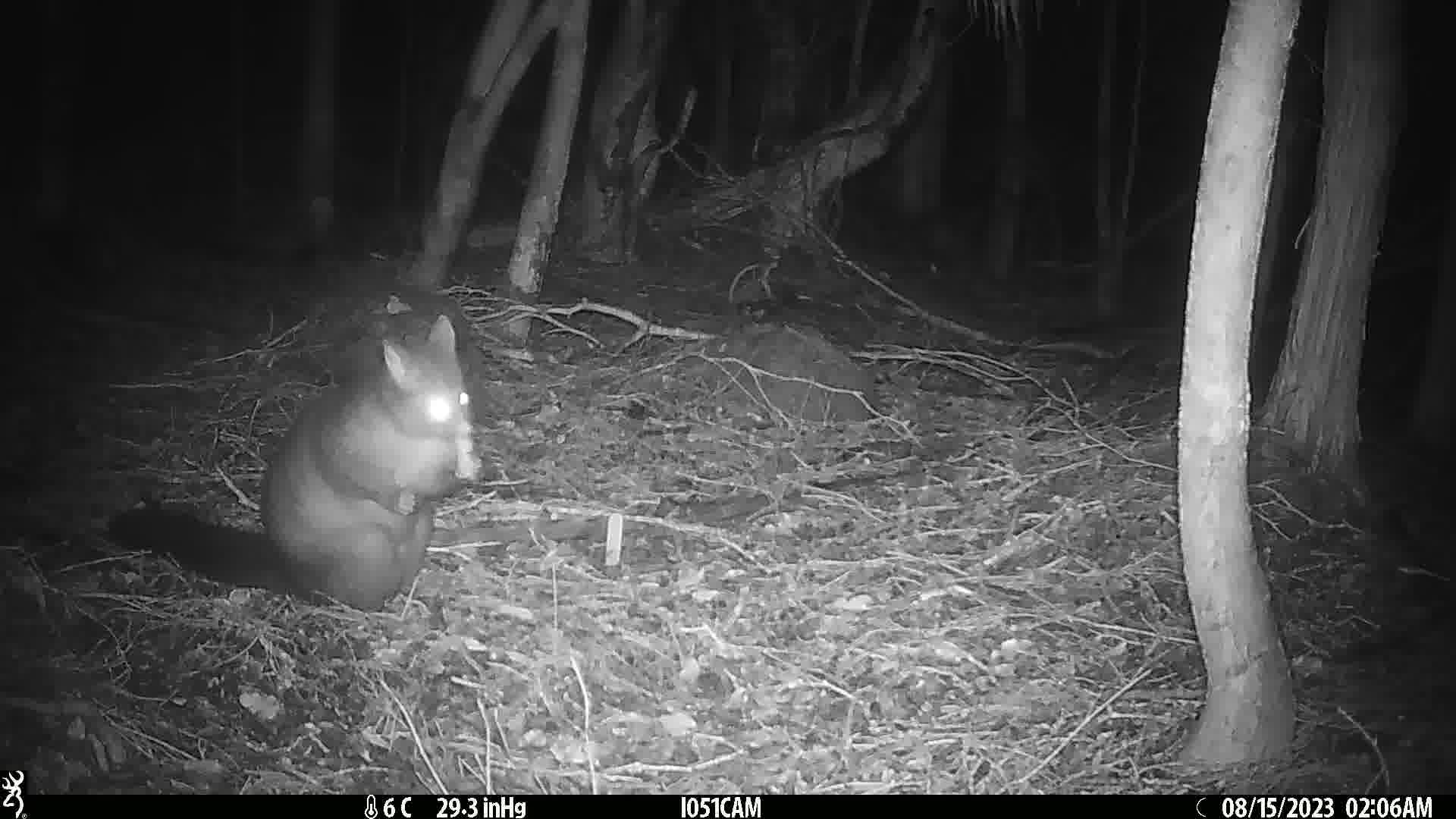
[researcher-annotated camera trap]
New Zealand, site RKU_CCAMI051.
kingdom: Animalia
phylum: Chordata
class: Mammalia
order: Diprotodontia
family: Phalangeridae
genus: Trichosurus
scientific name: Trichosurus vulpecula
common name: common brushtail possum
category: possum